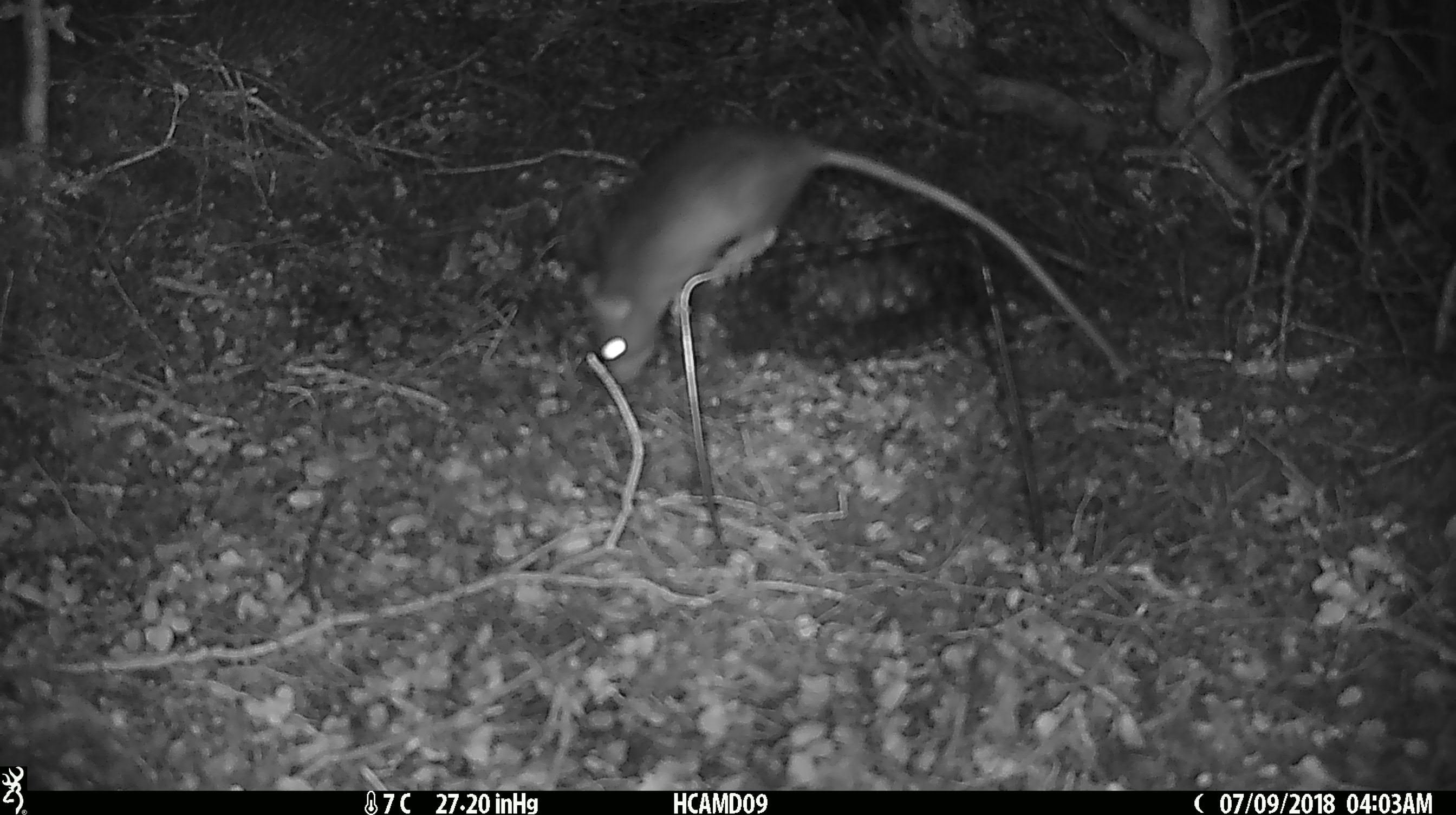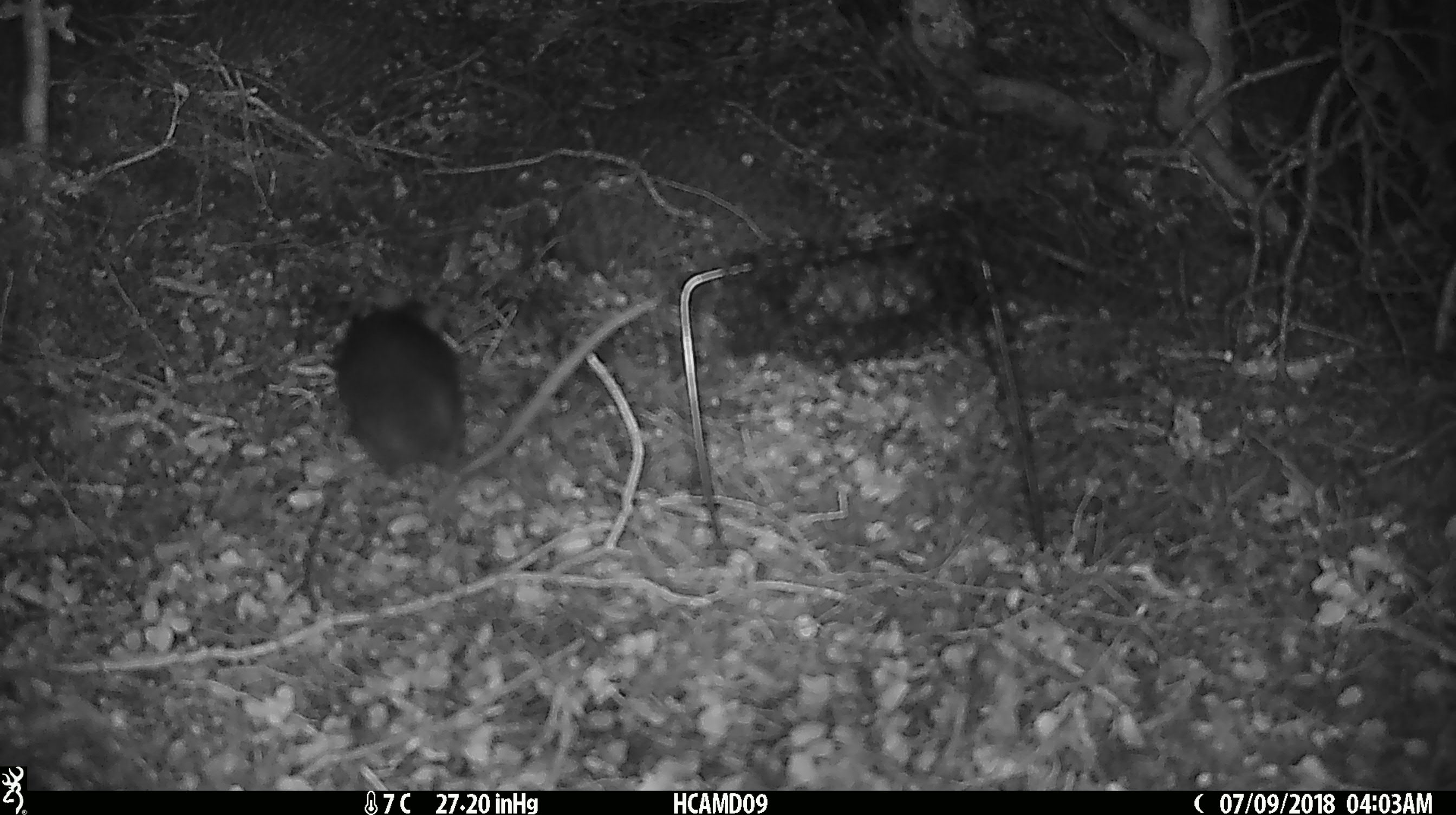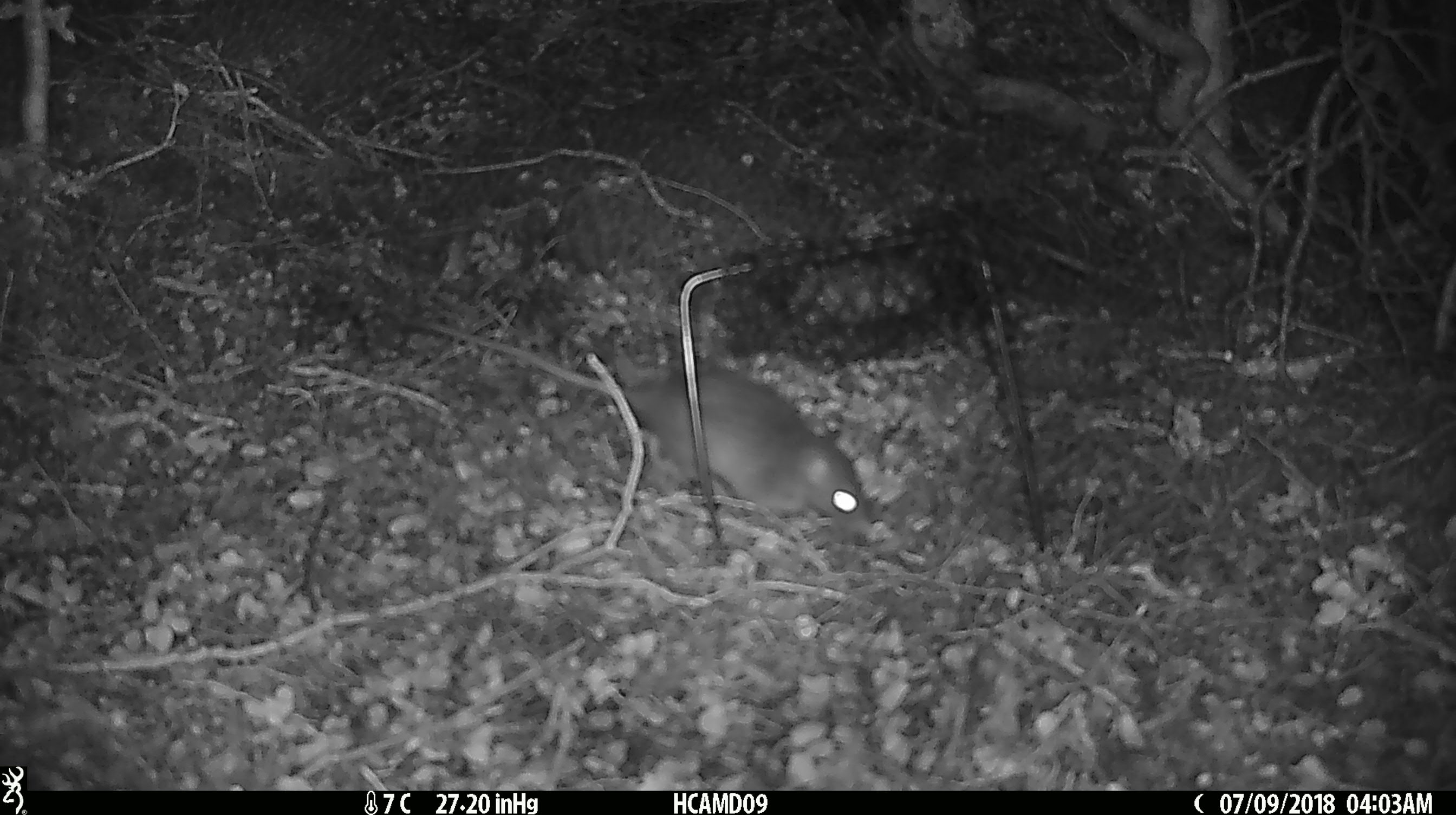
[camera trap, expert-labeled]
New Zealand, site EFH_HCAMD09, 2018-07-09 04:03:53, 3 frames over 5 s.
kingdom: Animalia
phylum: Chordata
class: Mammalia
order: Rodentia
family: Muridae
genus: Rattus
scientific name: Rattus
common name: rat